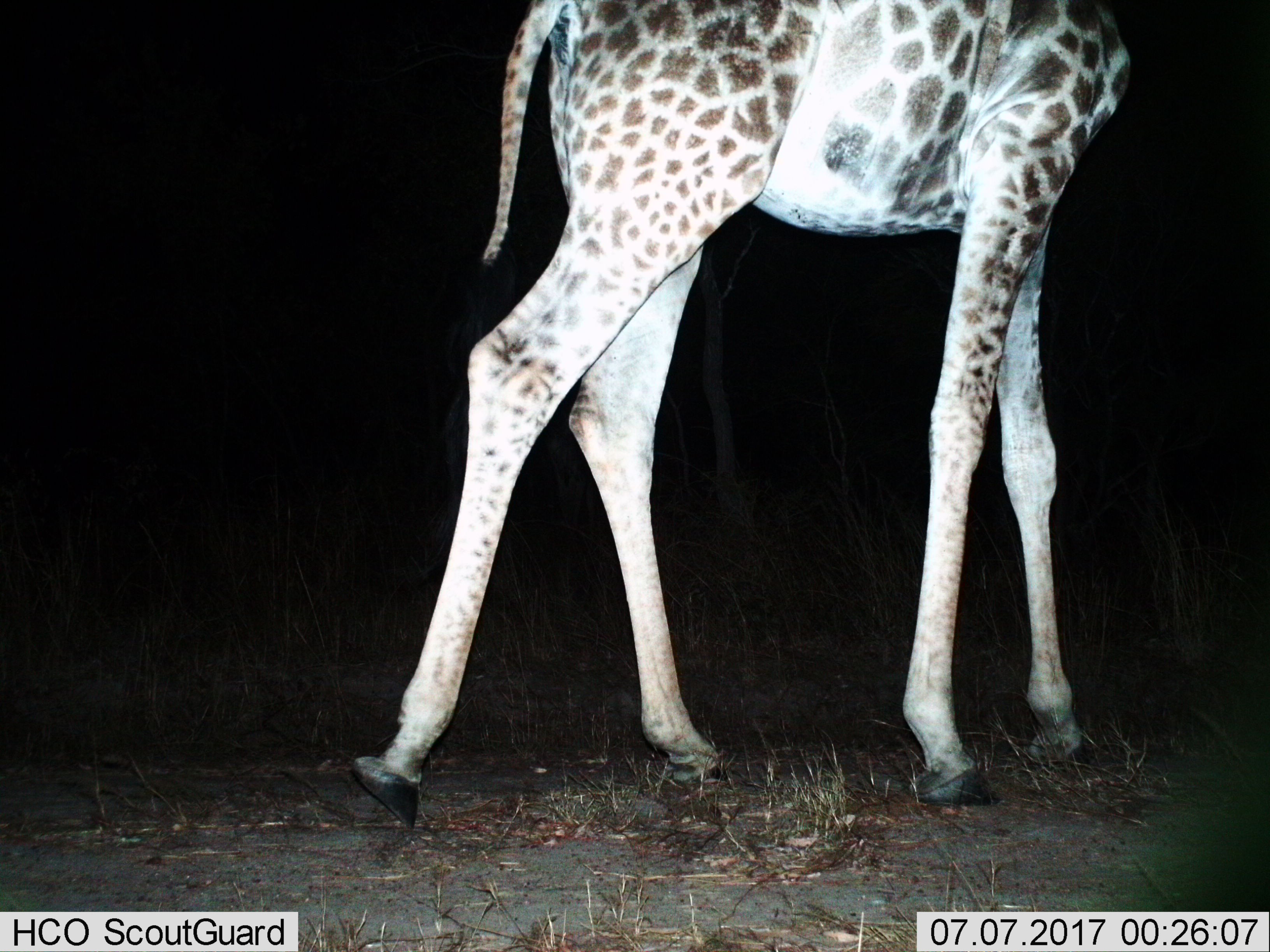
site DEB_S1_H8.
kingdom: Animalia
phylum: Chordata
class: Mammalia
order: Artiodactyla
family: Giraffidae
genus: Giraffa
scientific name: Giraffa camelopardalis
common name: giraffe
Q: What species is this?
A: Giraffe (Giraffa camelopardalis).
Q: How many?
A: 1.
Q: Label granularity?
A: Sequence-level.